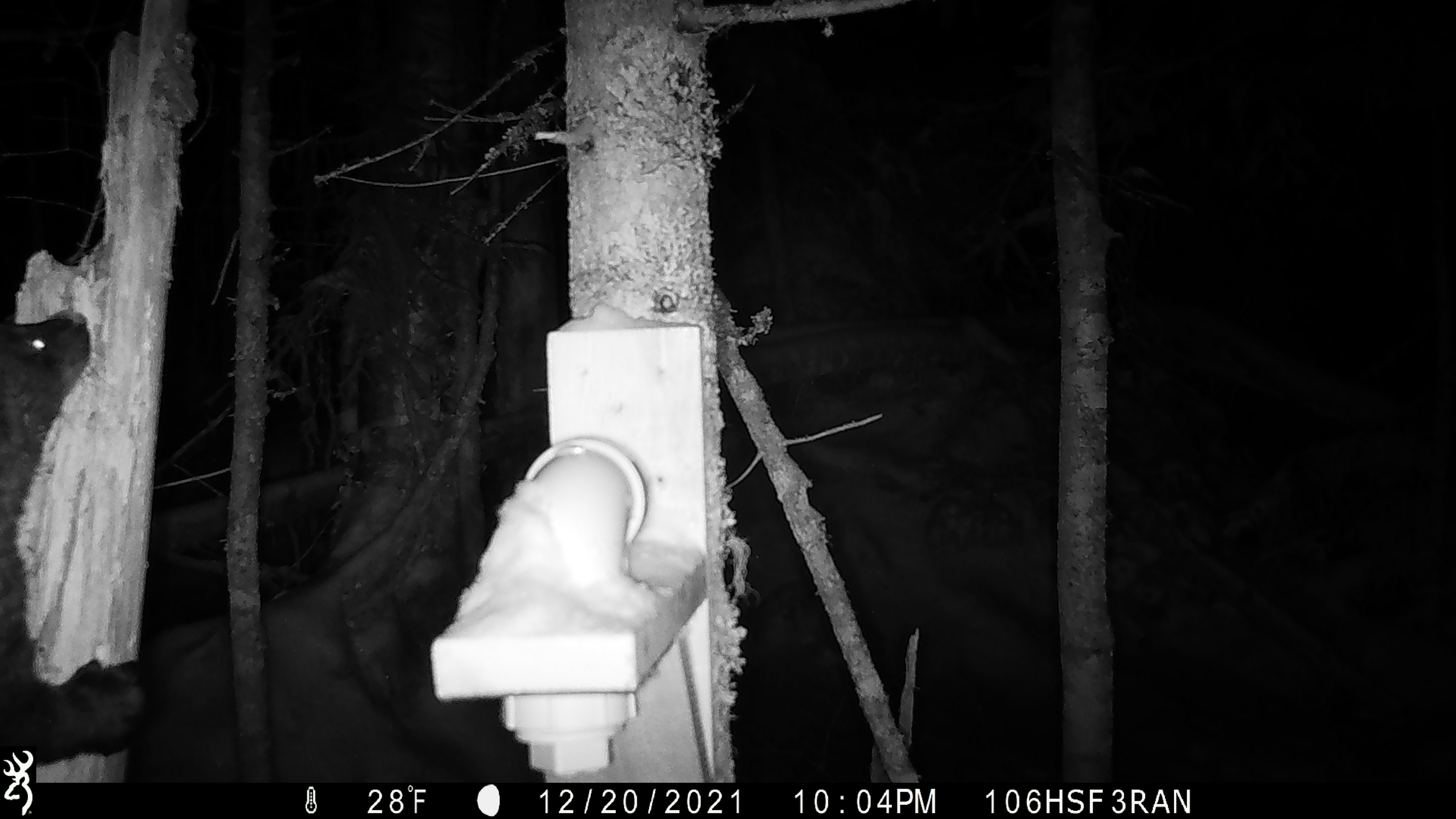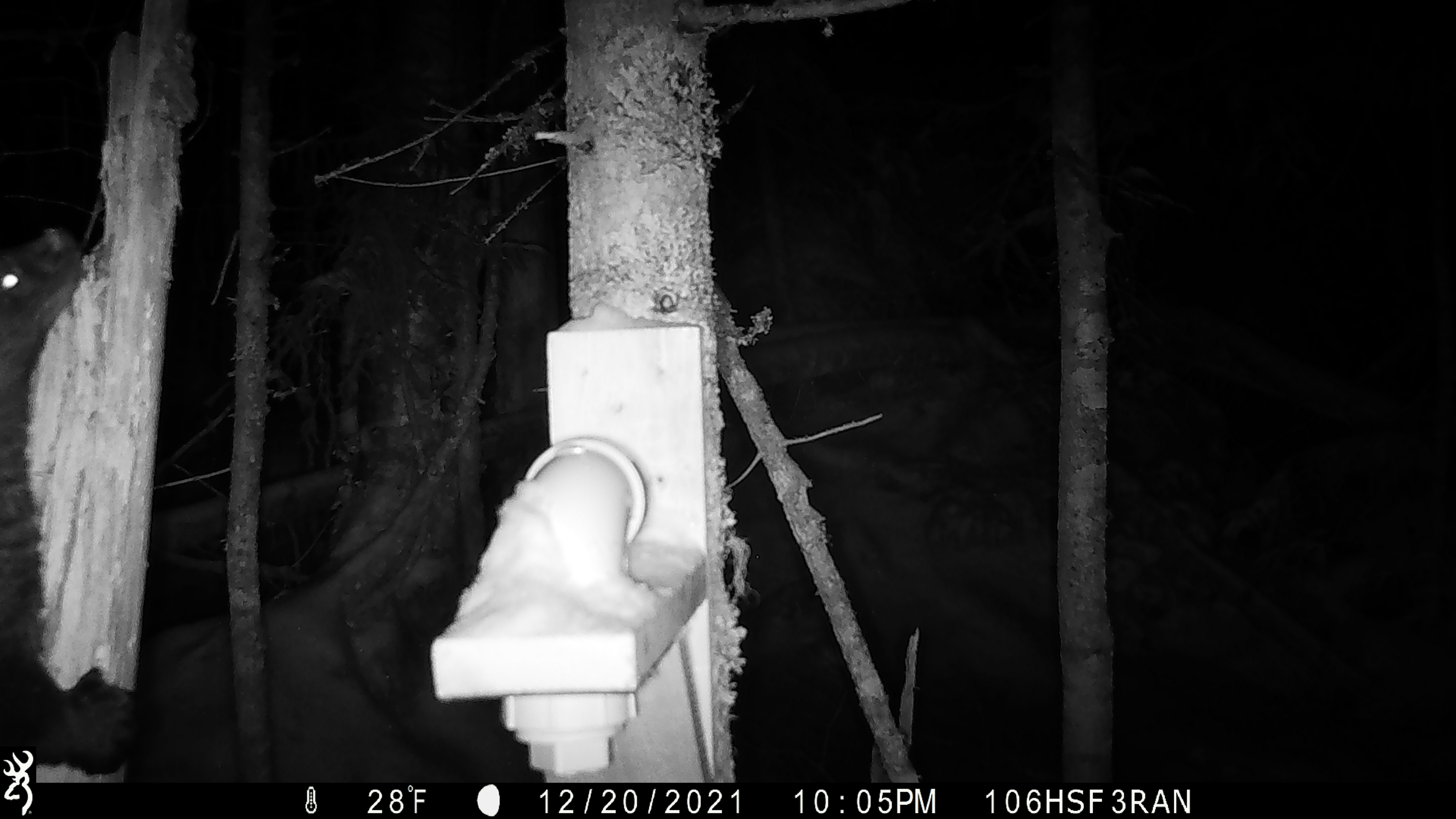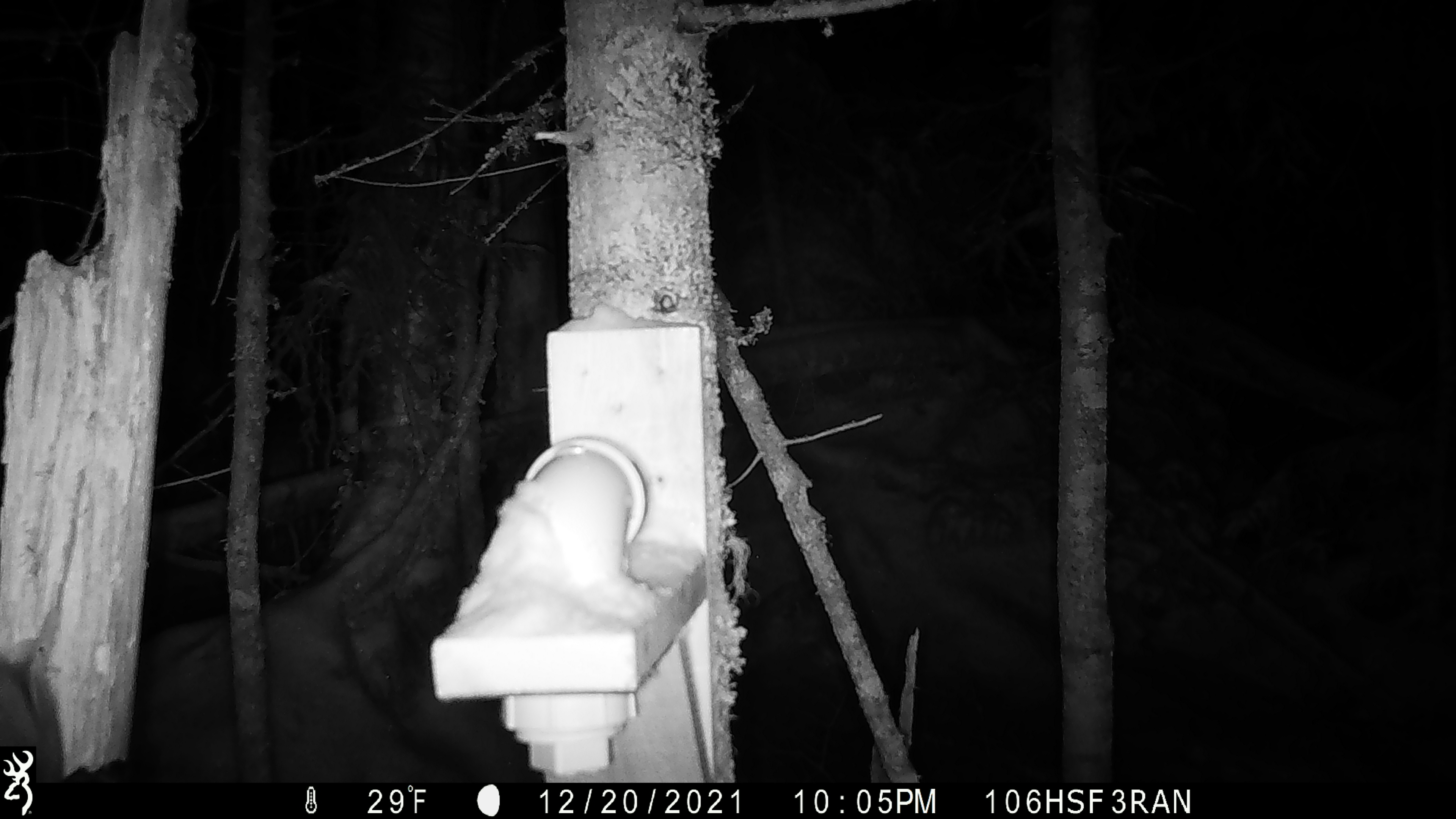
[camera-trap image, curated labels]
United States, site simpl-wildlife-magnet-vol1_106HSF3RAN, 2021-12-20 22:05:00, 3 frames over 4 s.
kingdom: Animalia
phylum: Chordata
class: Mammalia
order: Carnivora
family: Mustelidae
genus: Pekania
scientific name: Pekania pennanti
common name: fisher